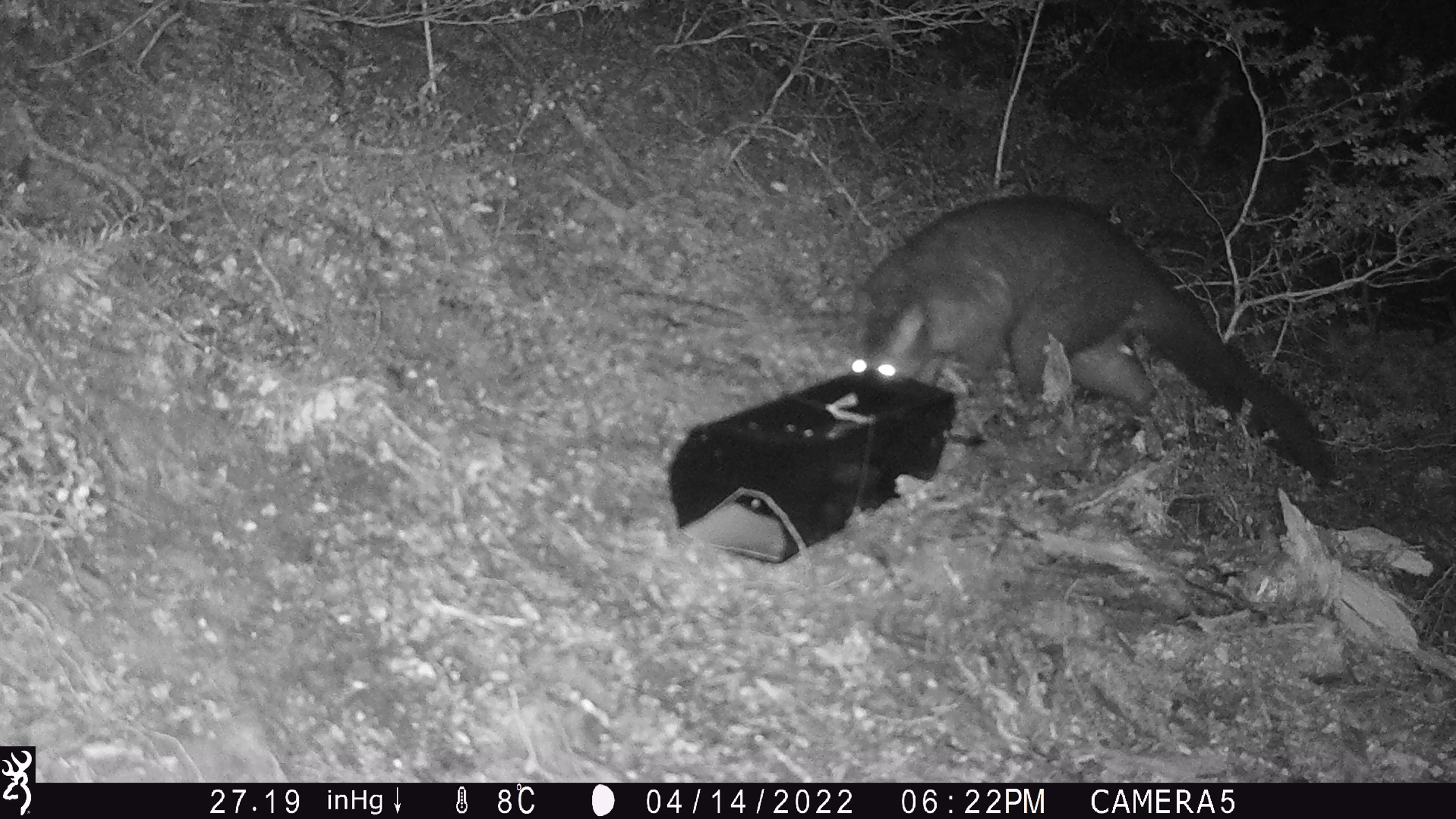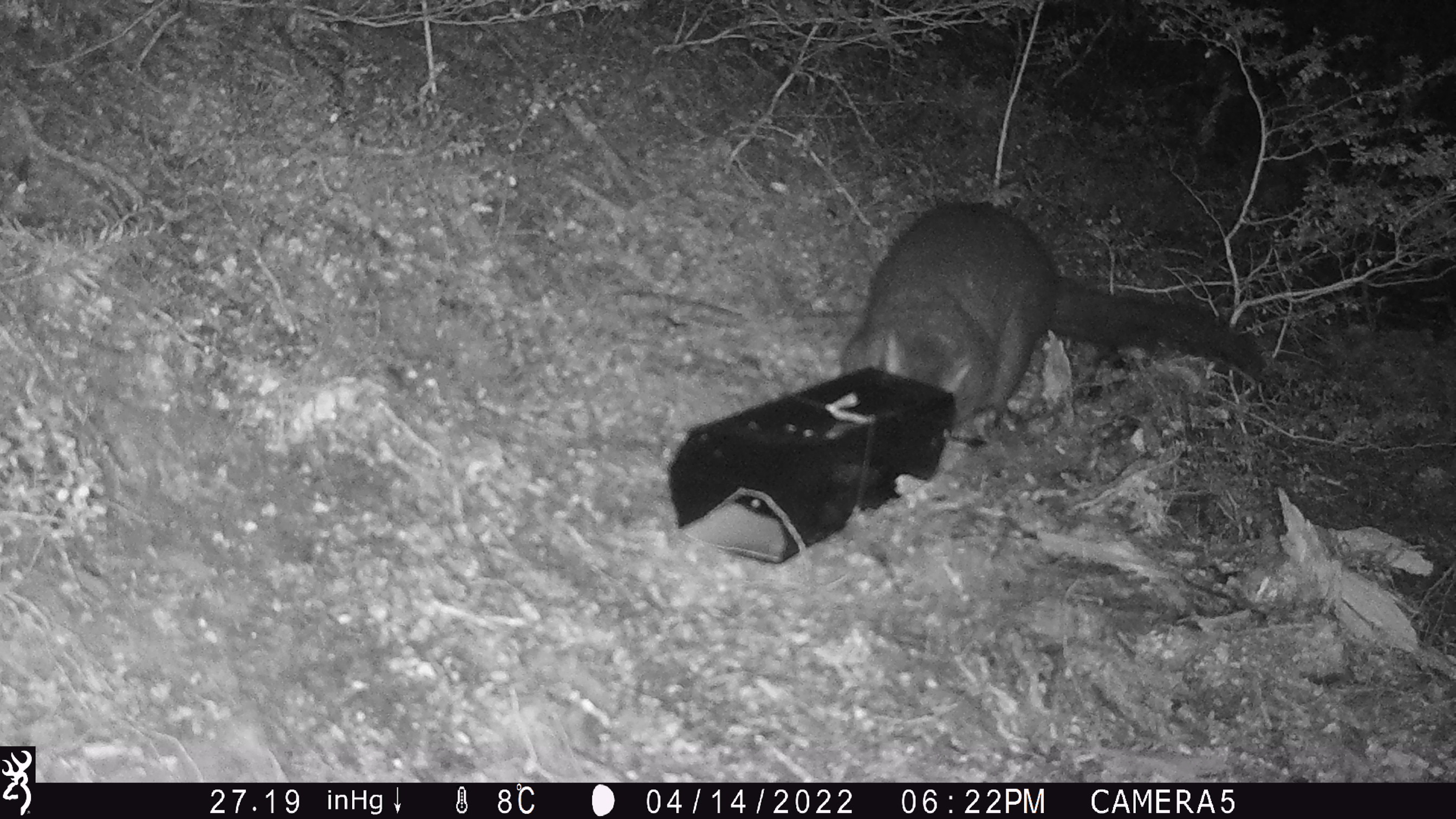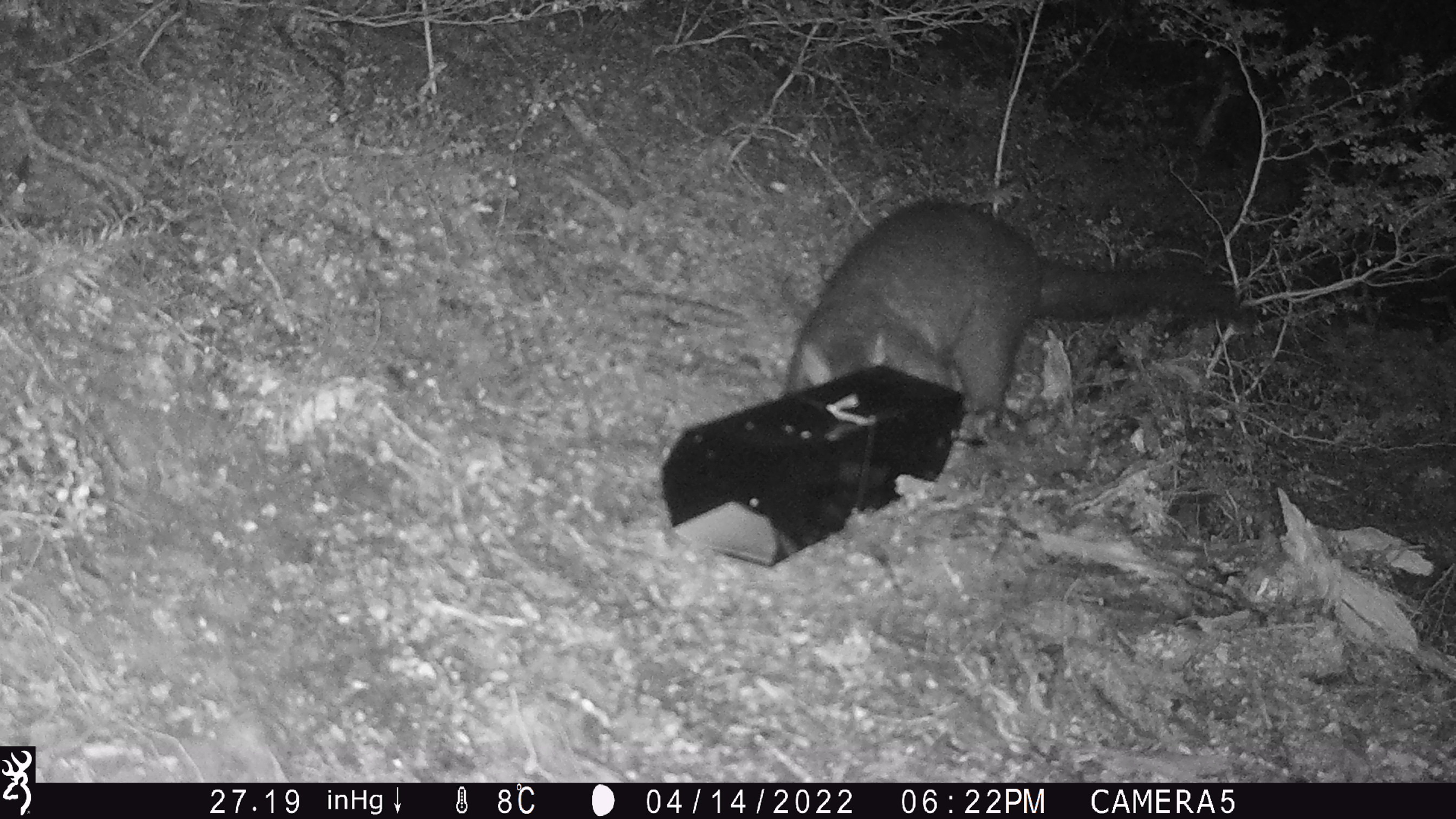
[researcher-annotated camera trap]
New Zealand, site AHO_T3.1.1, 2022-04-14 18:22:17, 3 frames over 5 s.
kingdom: Animalia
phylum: Chordata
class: Mammalia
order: Diprotodontia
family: Phalangeridae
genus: Trichosurus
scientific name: Trichosurus vulpecula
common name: common brushtail possum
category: possum